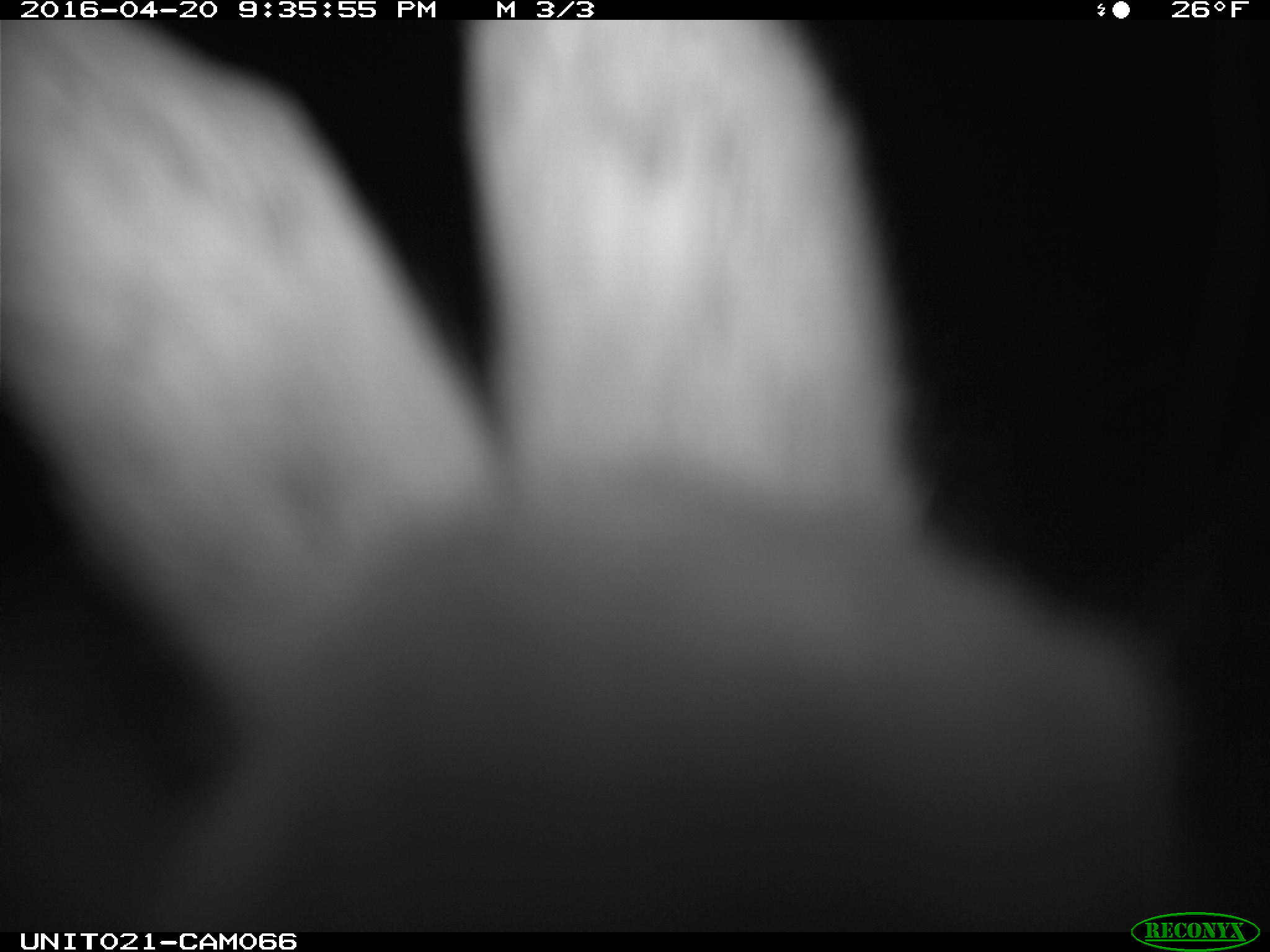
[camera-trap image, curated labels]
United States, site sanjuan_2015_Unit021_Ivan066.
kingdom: Animalia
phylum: Chordata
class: Mammalia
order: Lagomorpha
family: Leporidae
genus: Lepus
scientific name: Lepus americanus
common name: snowshoe hare